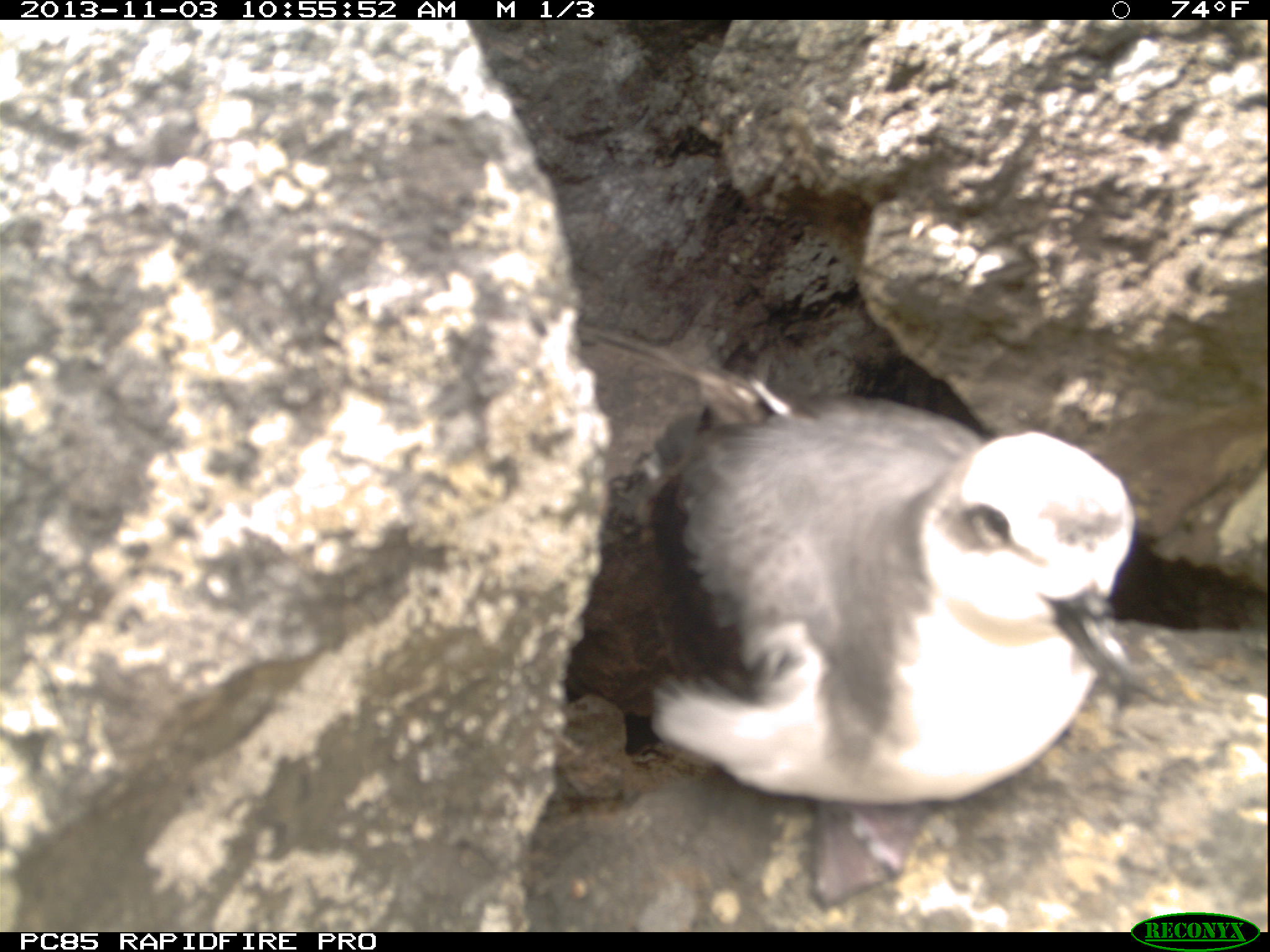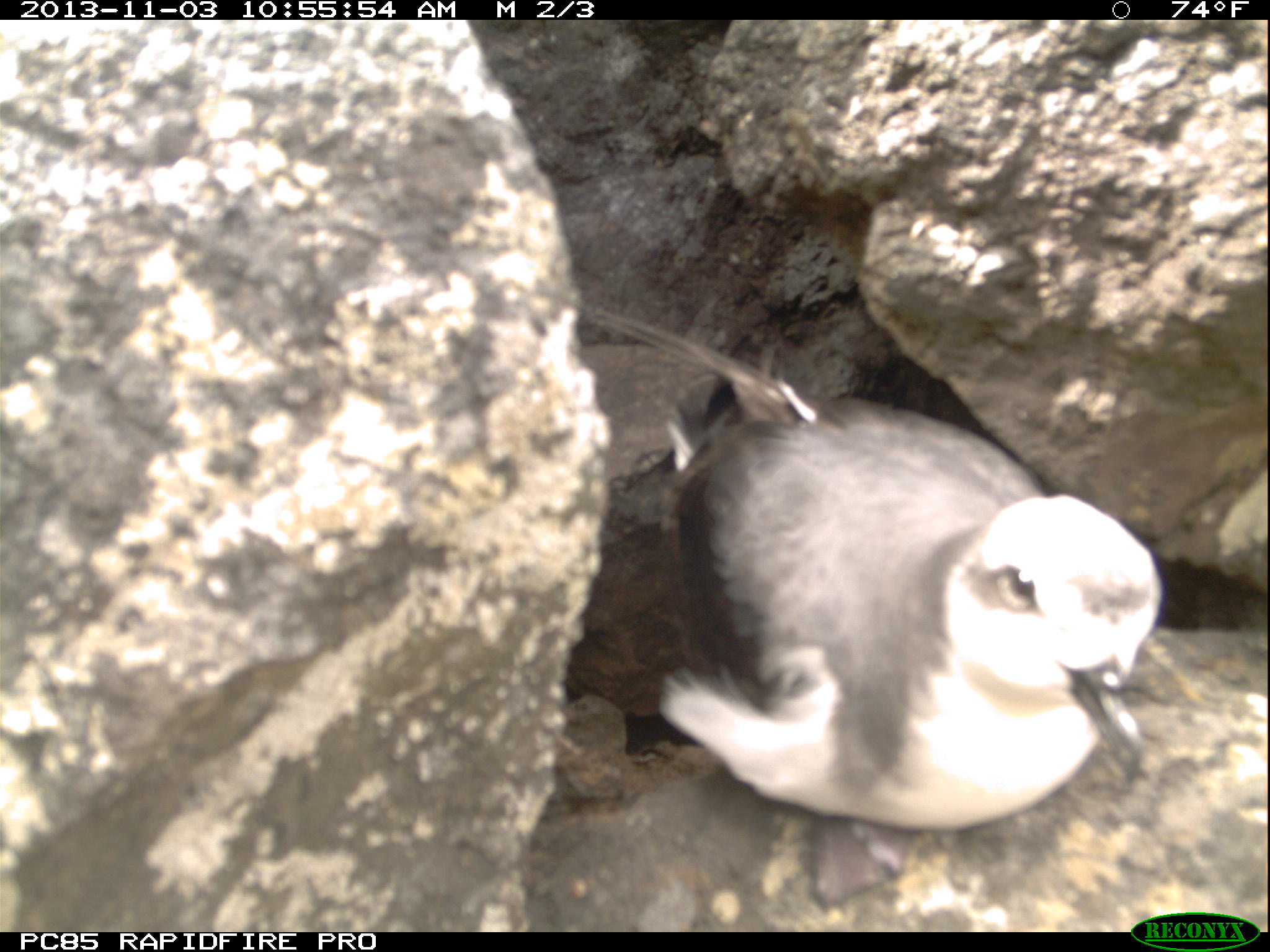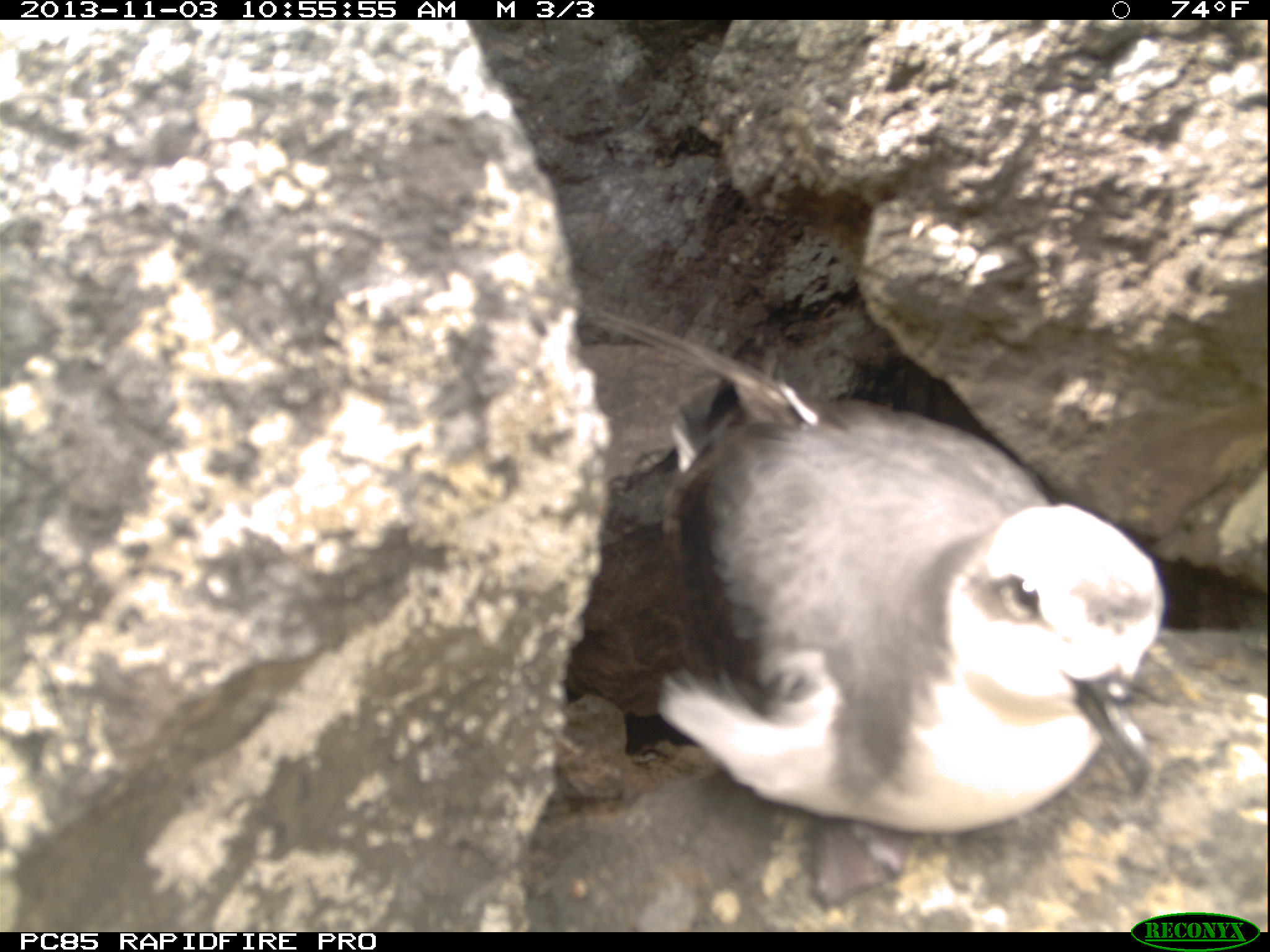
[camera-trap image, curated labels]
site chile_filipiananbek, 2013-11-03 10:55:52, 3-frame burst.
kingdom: Animalia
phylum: Chordata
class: Aves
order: Procellariiformes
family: Procellariidae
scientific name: Procellariidae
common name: petrel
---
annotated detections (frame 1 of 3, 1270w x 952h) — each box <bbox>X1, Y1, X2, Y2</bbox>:
petrel: <bbox>575, 342, 1147, 811</bbox>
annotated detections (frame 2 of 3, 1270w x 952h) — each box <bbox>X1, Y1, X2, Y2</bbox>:
petrel: <bbox>597, 314, 1167, 831</bbox>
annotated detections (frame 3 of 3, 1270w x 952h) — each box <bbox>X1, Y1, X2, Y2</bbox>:
petrel: <bbox>574, 341, 1181, 862</bbox>